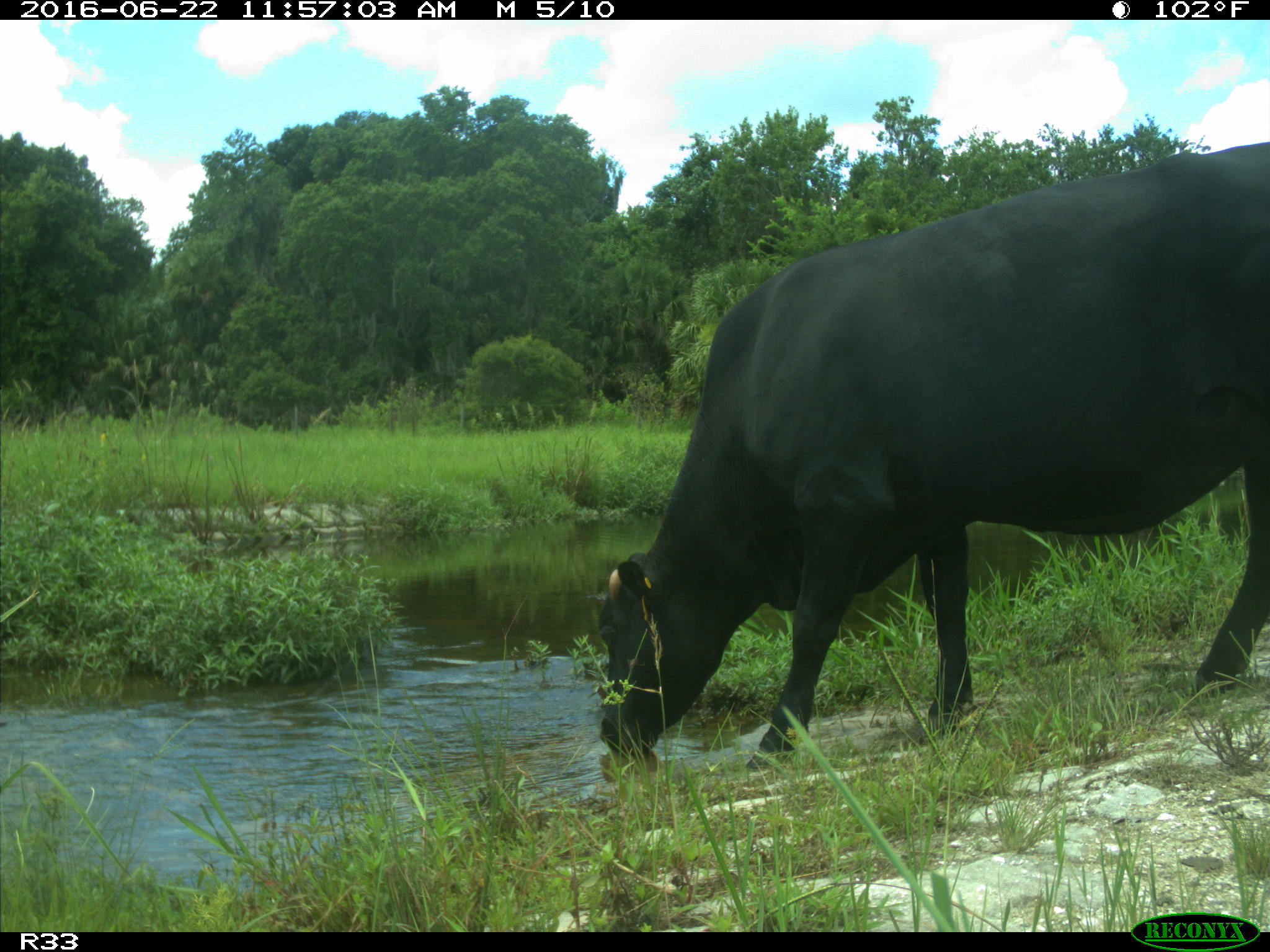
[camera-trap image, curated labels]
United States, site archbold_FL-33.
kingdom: Animalia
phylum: Chordata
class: Mammalia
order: Artiodactyla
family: Bovidae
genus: Bos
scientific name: Bos taurus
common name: domestic cow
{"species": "Bos taurus (domestic cow)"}